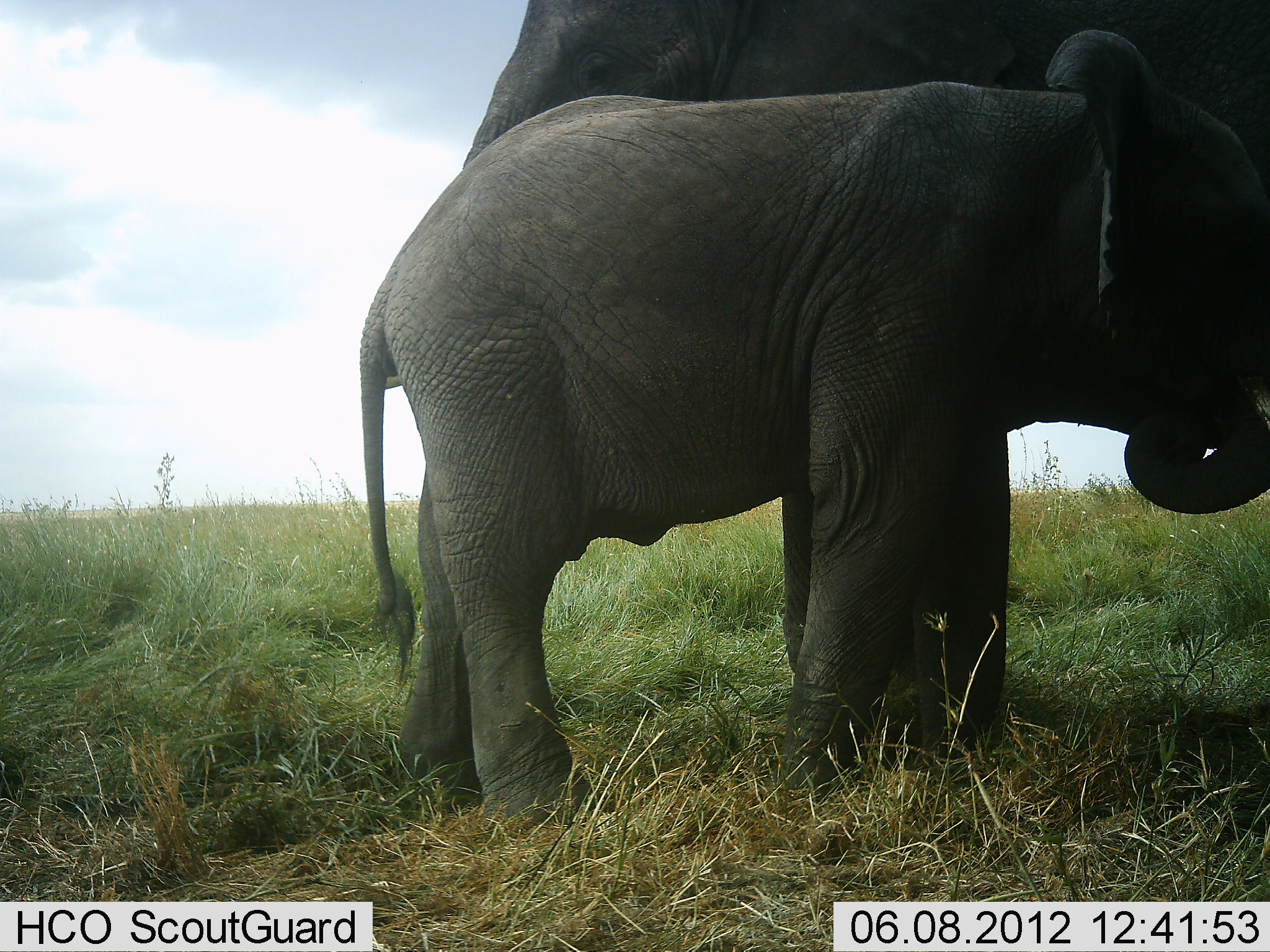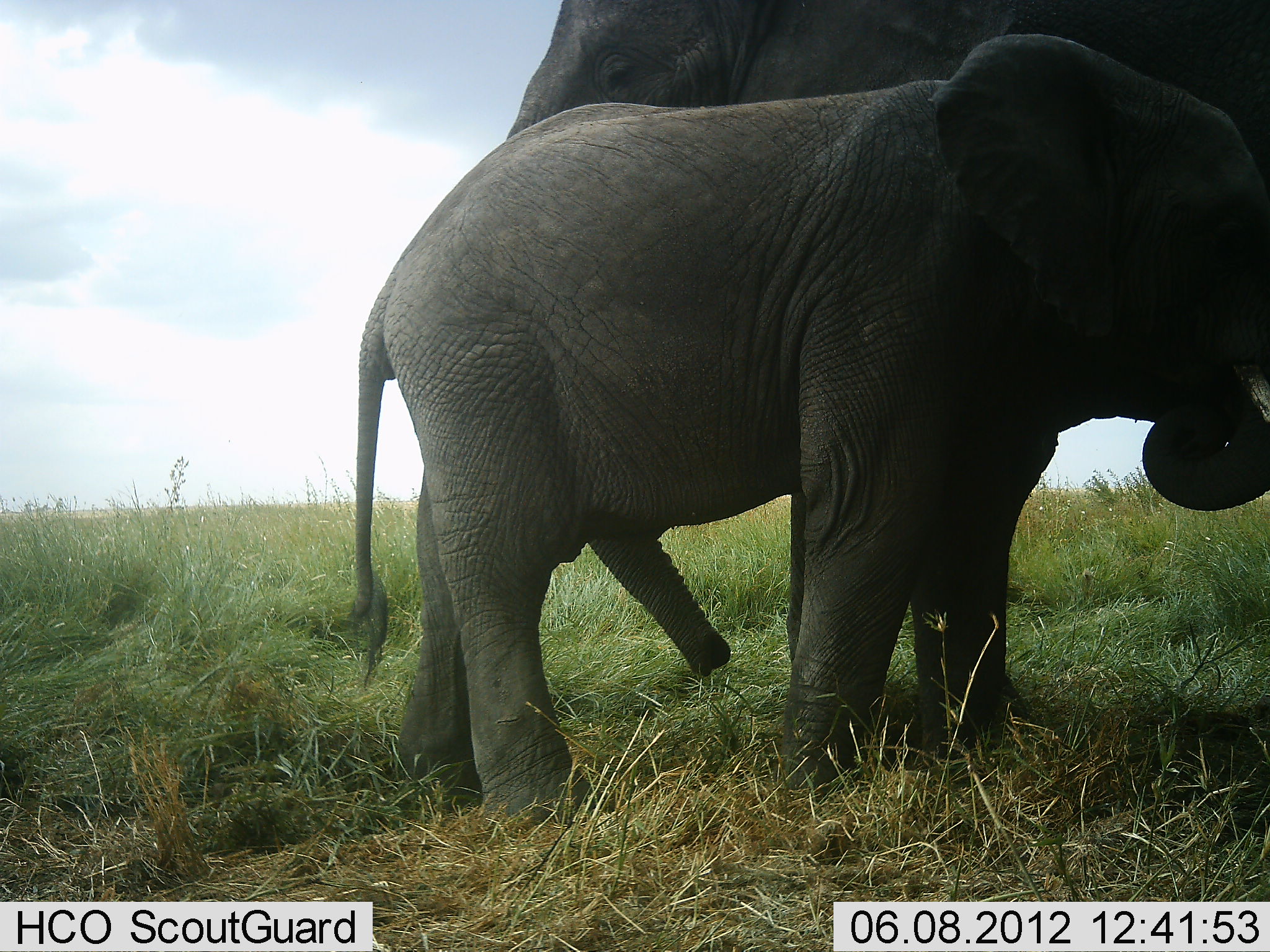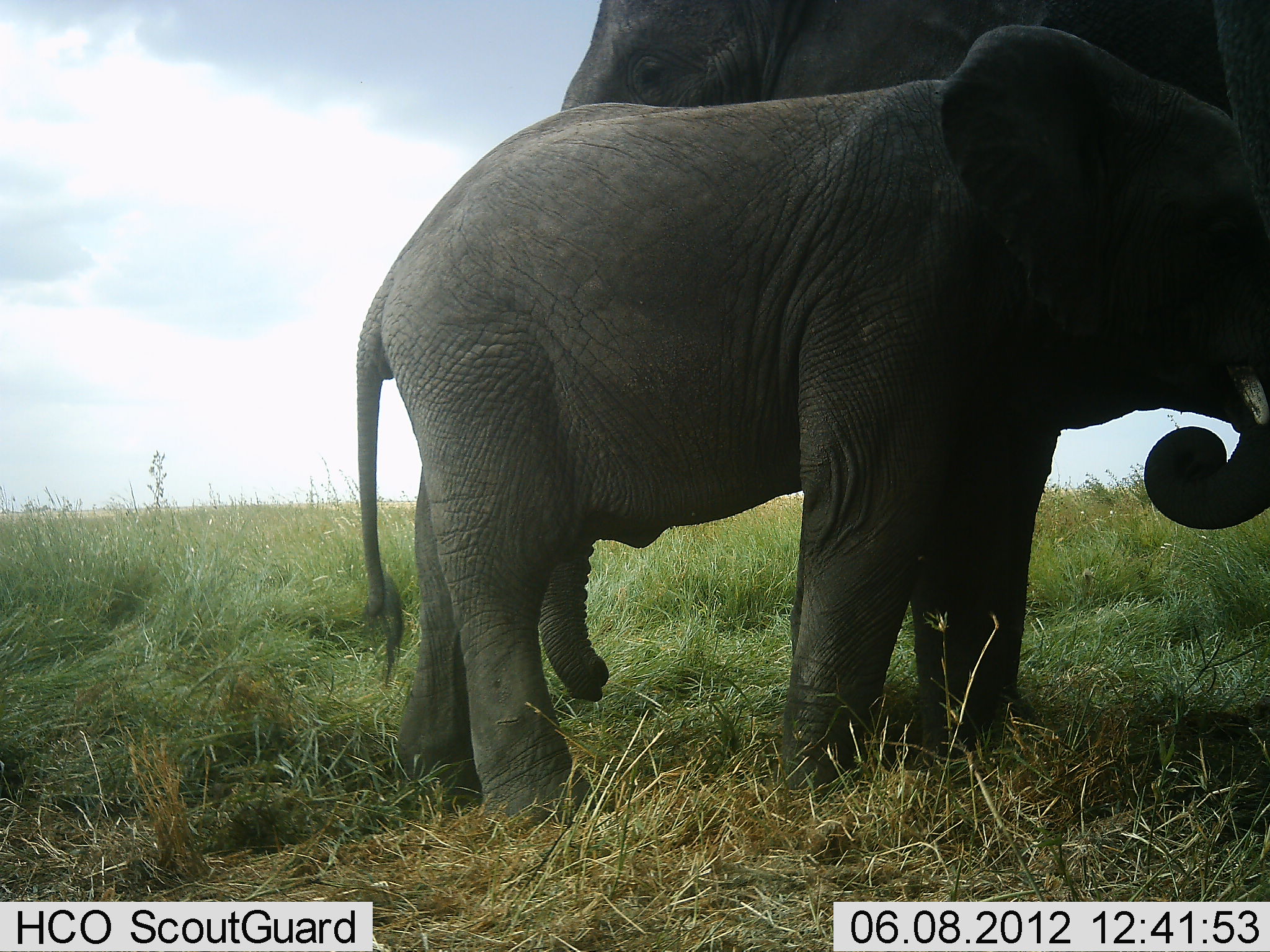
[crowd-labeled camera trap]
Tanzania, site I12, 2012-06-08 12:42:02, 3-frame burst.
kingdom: Animalia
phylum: Chordata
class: Mammalia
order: Proboscidea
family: Elephantidae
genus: Loxodonta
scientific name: Loxodonta africana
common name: african bush elephant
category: elephant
Elephant (african bush elephant) (Loxodonta africana), count 2. Behavior (volunteer vote fractions): standing 90%, resting 10%, moving 0%, interacting 30%. Young present (vote fraction): 100%. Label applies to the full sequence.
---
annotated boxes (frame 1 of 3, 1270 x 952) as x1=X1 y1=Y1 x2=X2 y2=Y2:
animal: x1=357 y1=26 x2=1269 y2=824; x1=463 y1=0 x2=1268 y2=725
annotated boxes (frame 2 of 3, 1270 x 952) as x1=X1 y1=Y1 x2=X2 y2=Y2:
animal: x1=351 y1=34 x2=1270 y2=829; x1=504 y1=1 x2=1270 y2=739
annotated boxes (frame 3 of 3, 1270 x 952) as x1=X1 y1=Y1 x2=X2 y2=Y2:
animal: x1=352 y1=23 x2=1269 y2=825; x1=535 y1=2 x2=1270 y2=754